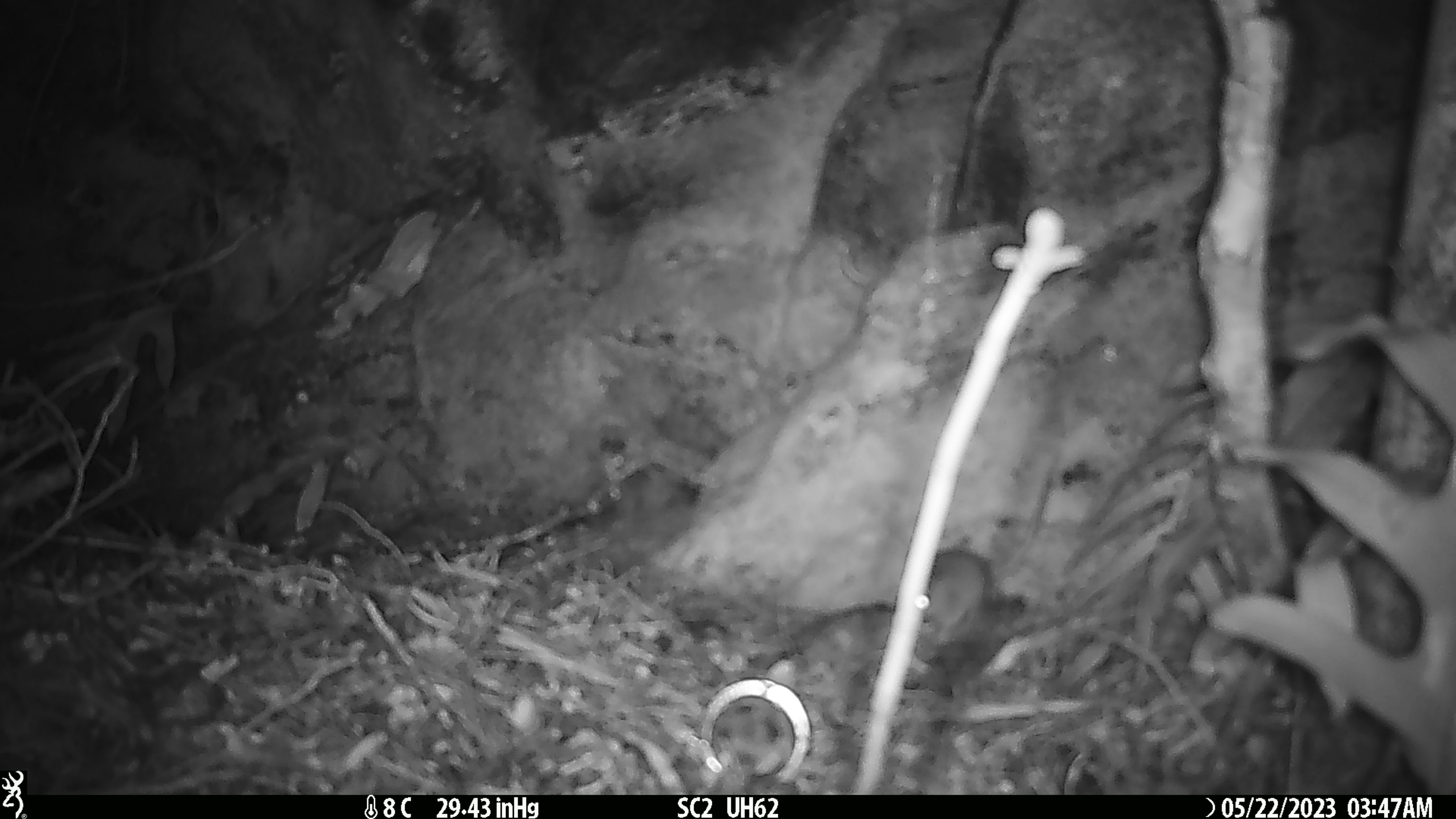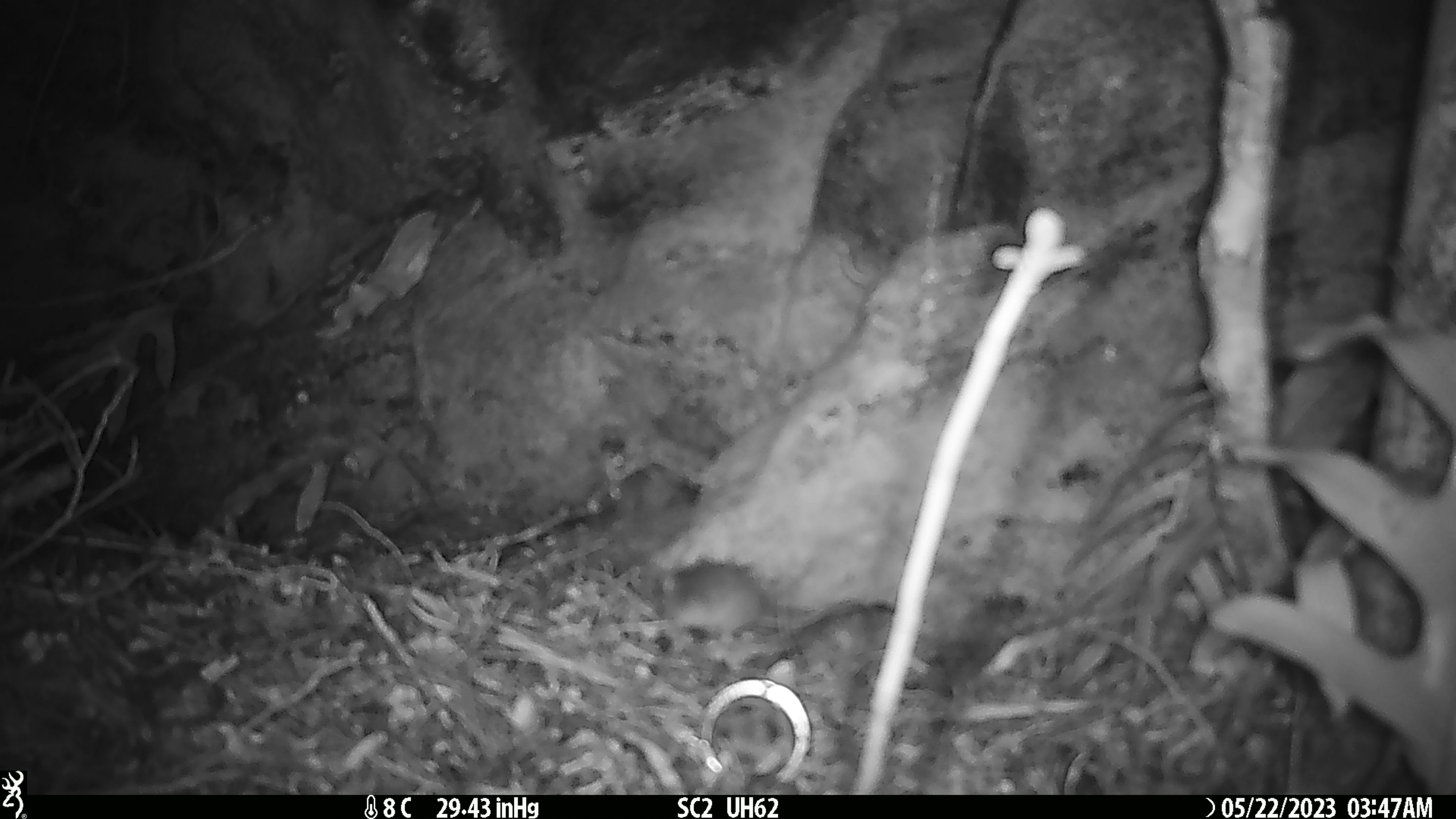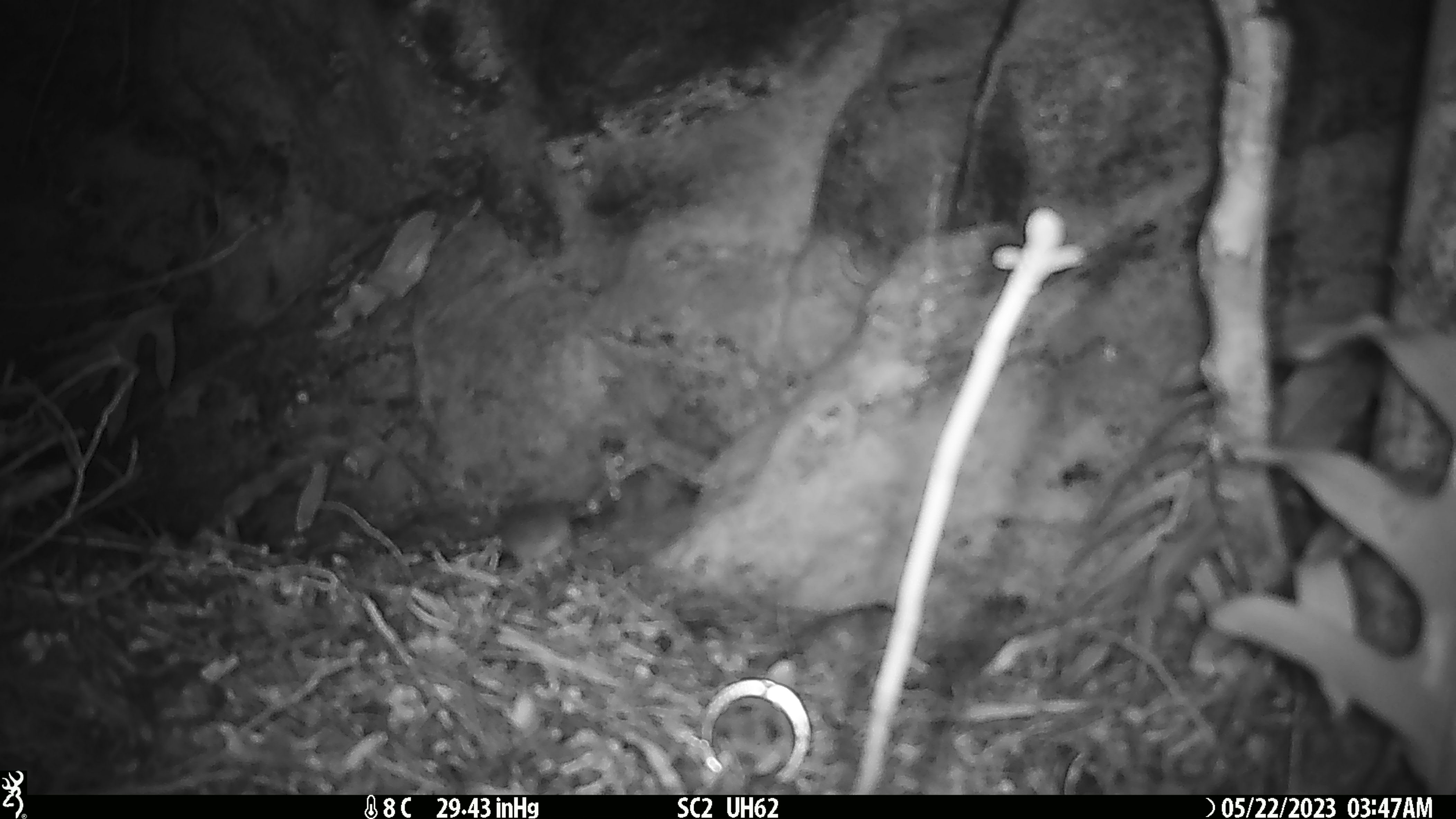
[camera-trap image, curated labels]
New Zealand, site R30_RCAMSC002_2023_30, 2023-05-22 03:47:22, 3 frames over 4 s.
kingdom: Animalia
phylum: Chordata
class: Mammalia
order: Rodentia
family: Muridae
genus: Mus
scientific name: Mus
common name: mouse